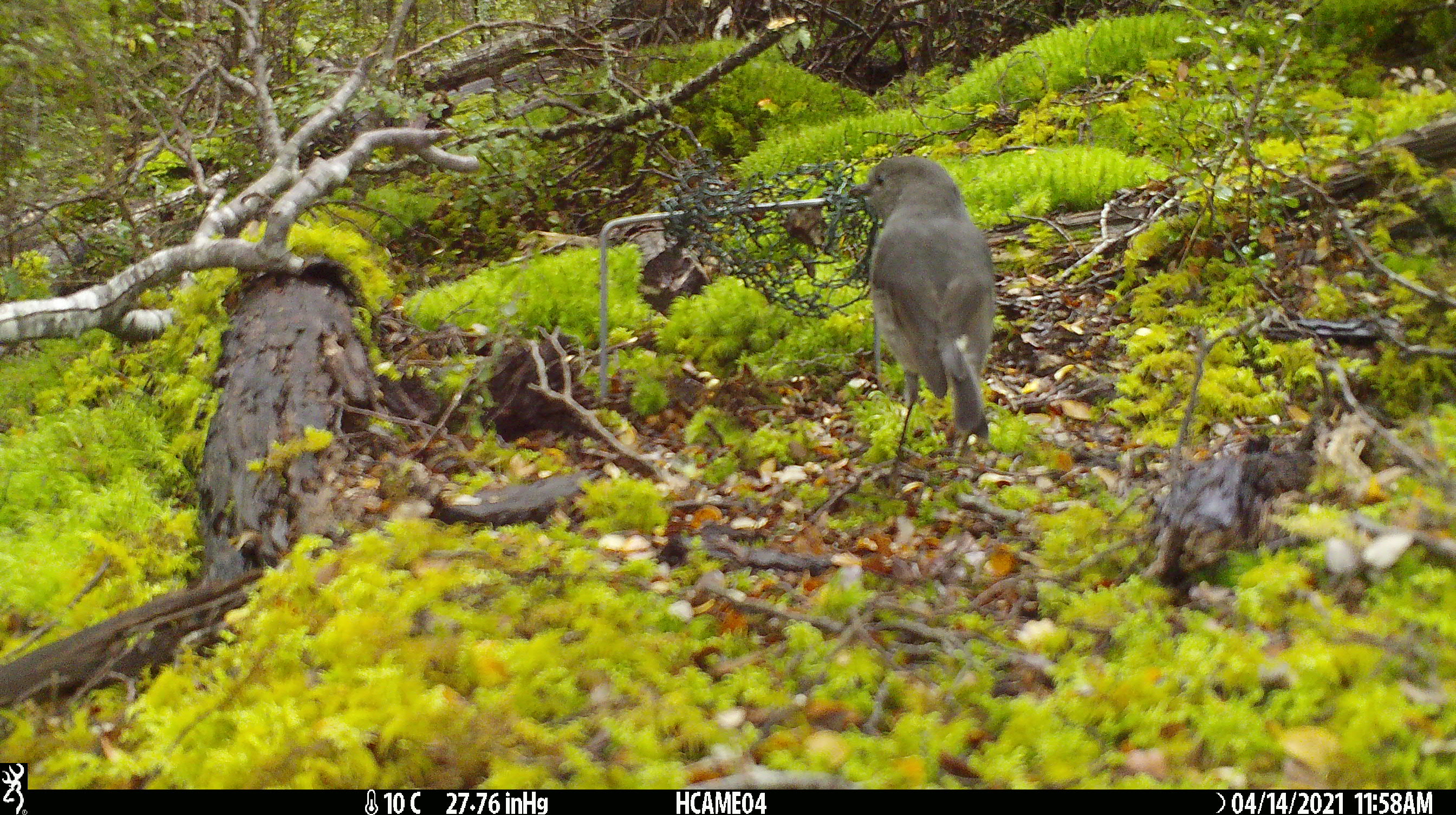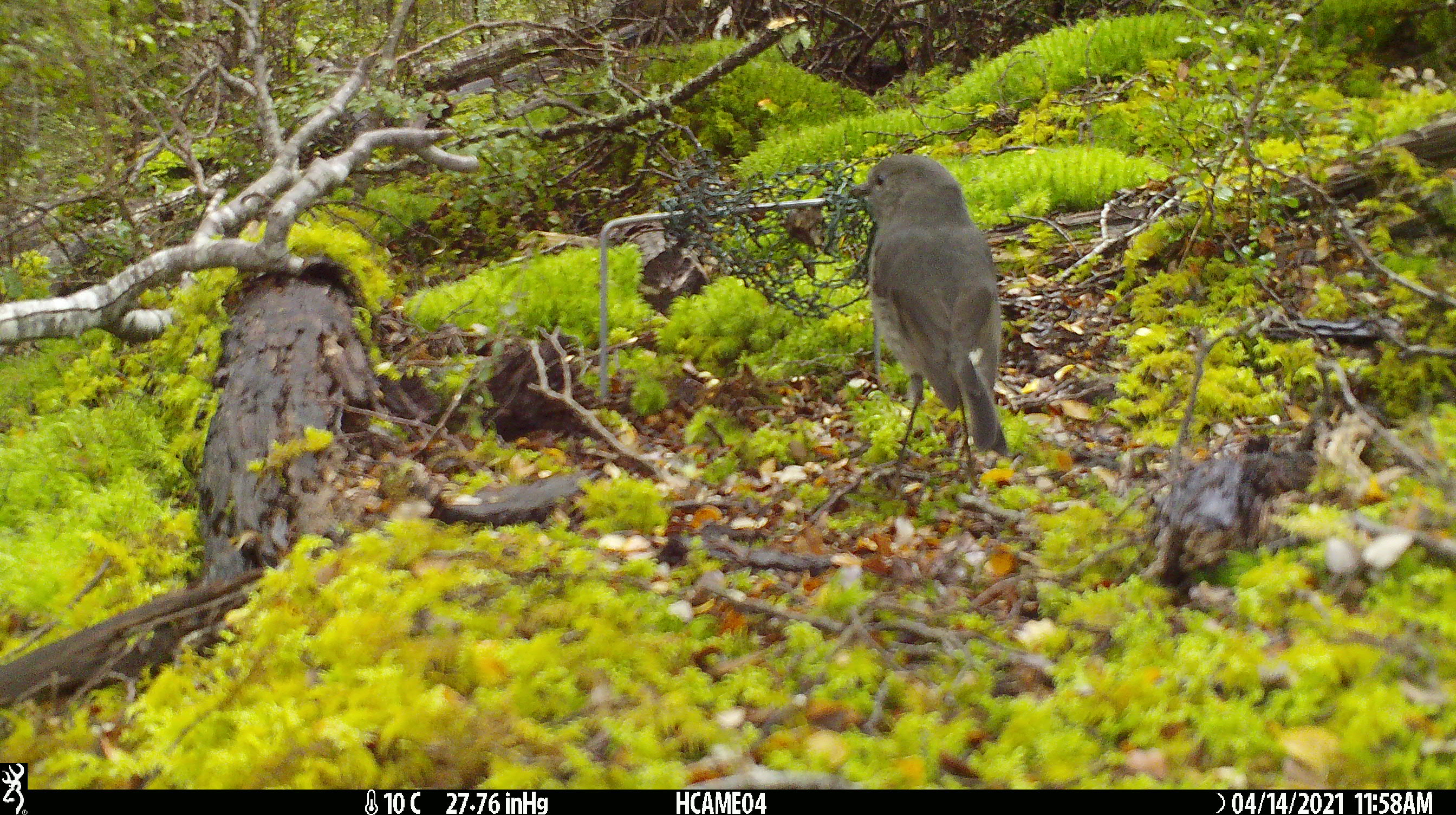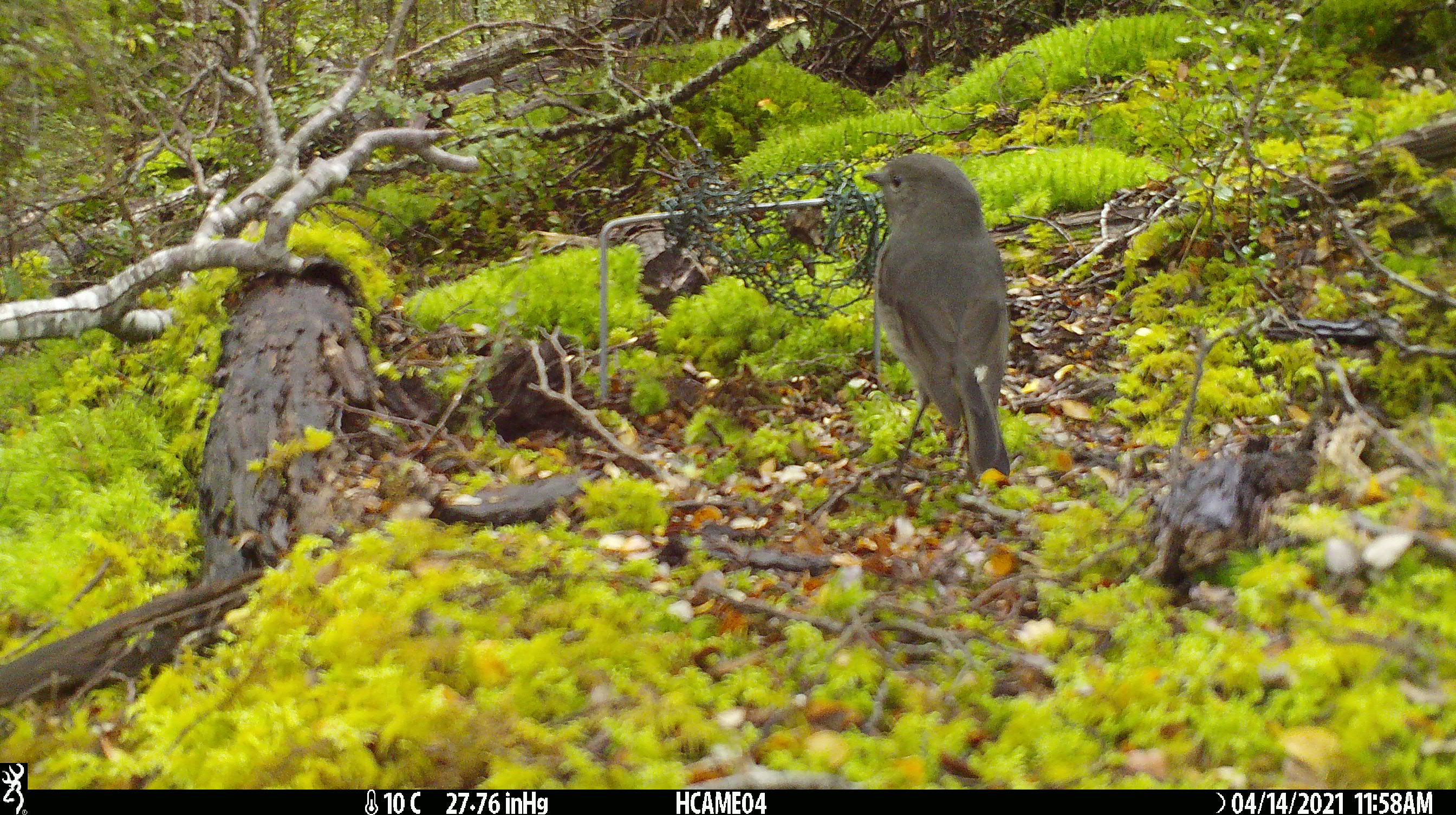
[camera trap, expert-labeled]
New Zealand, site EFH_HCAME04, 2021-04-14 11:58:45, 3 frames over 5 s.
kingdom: Animalia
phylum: Chordata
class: Aves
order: Passeriformes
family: Petroicidae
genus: Petroica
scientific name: Petroica australis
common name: new zealand robin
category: robin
Robin (new zealand robin) (Petroica australis).